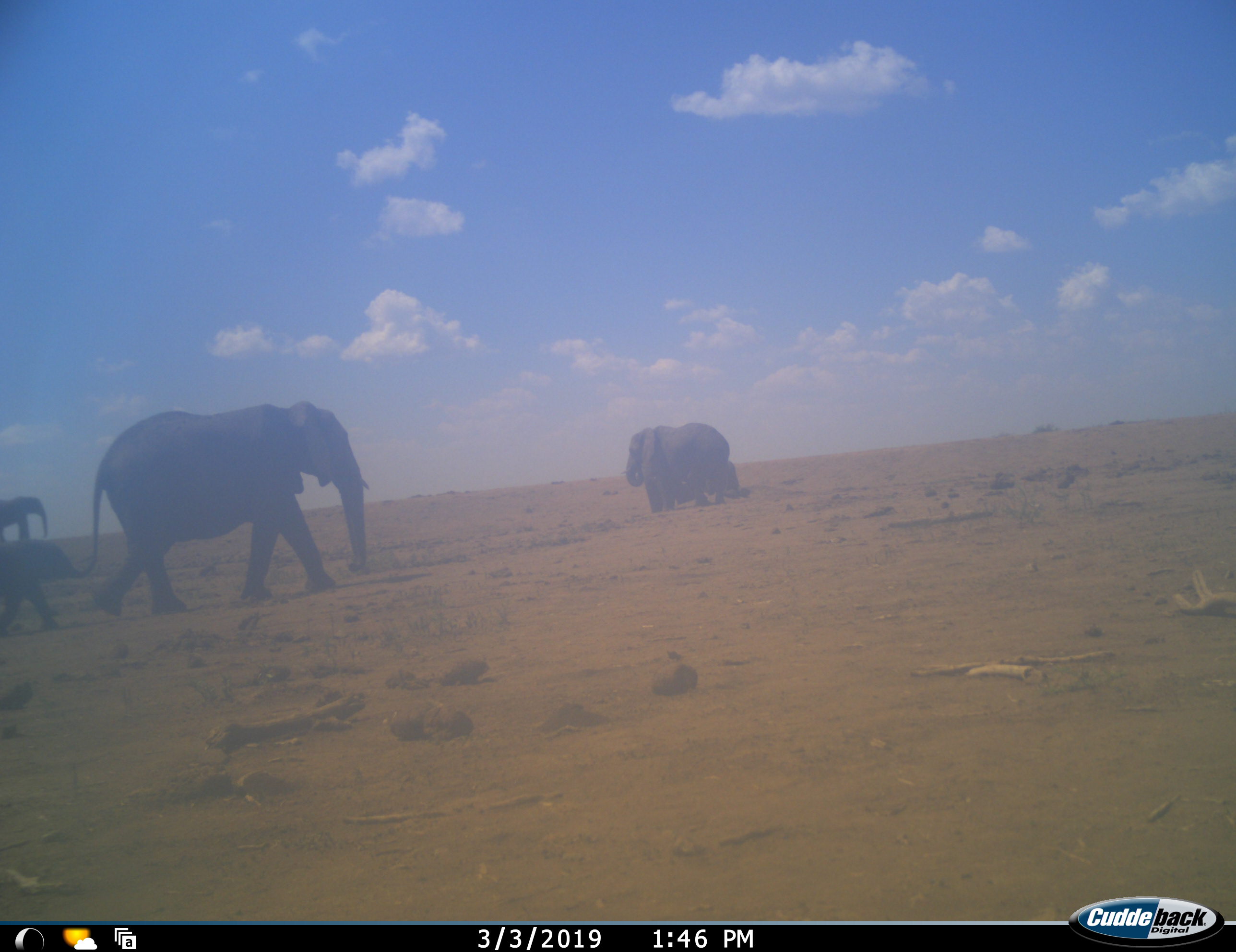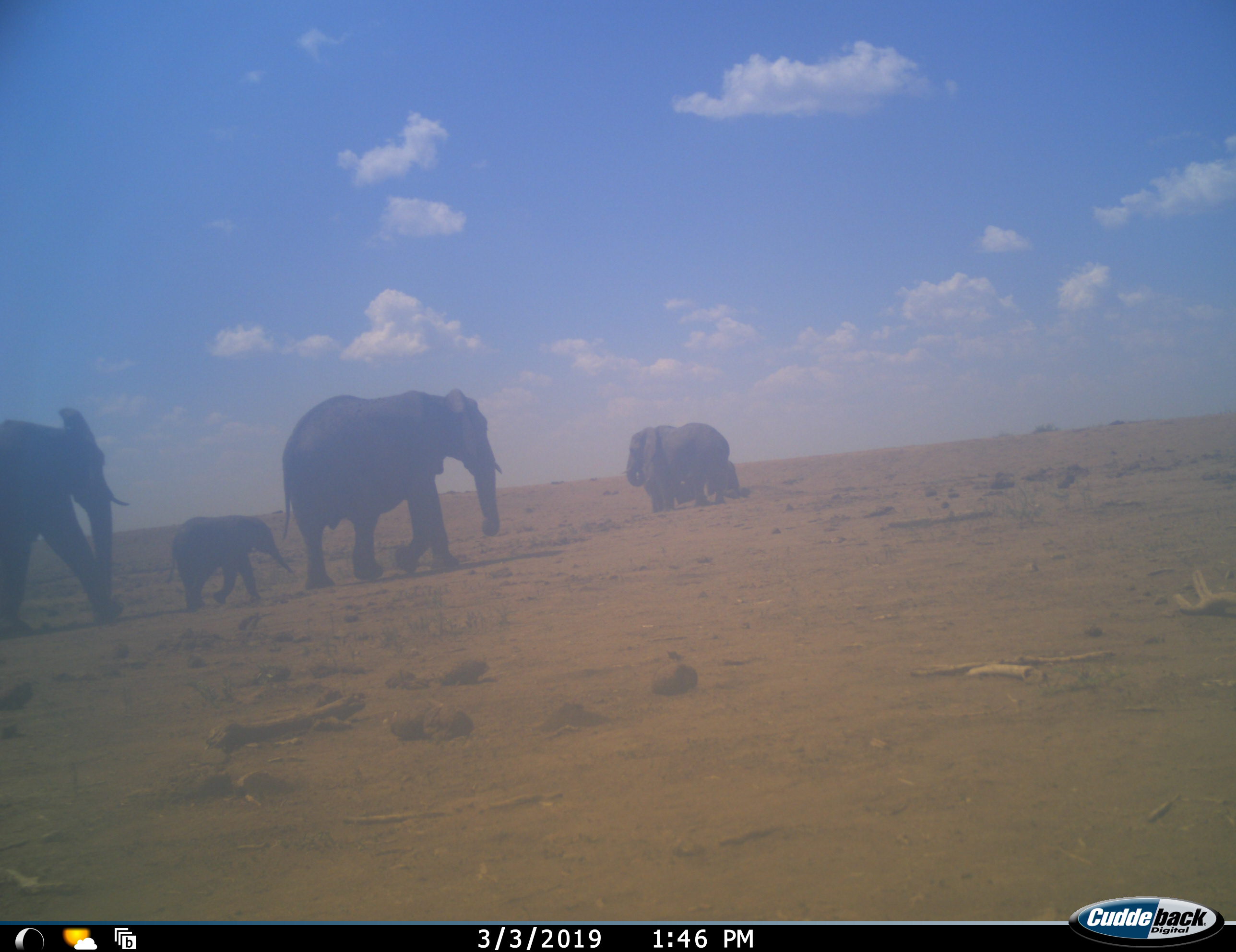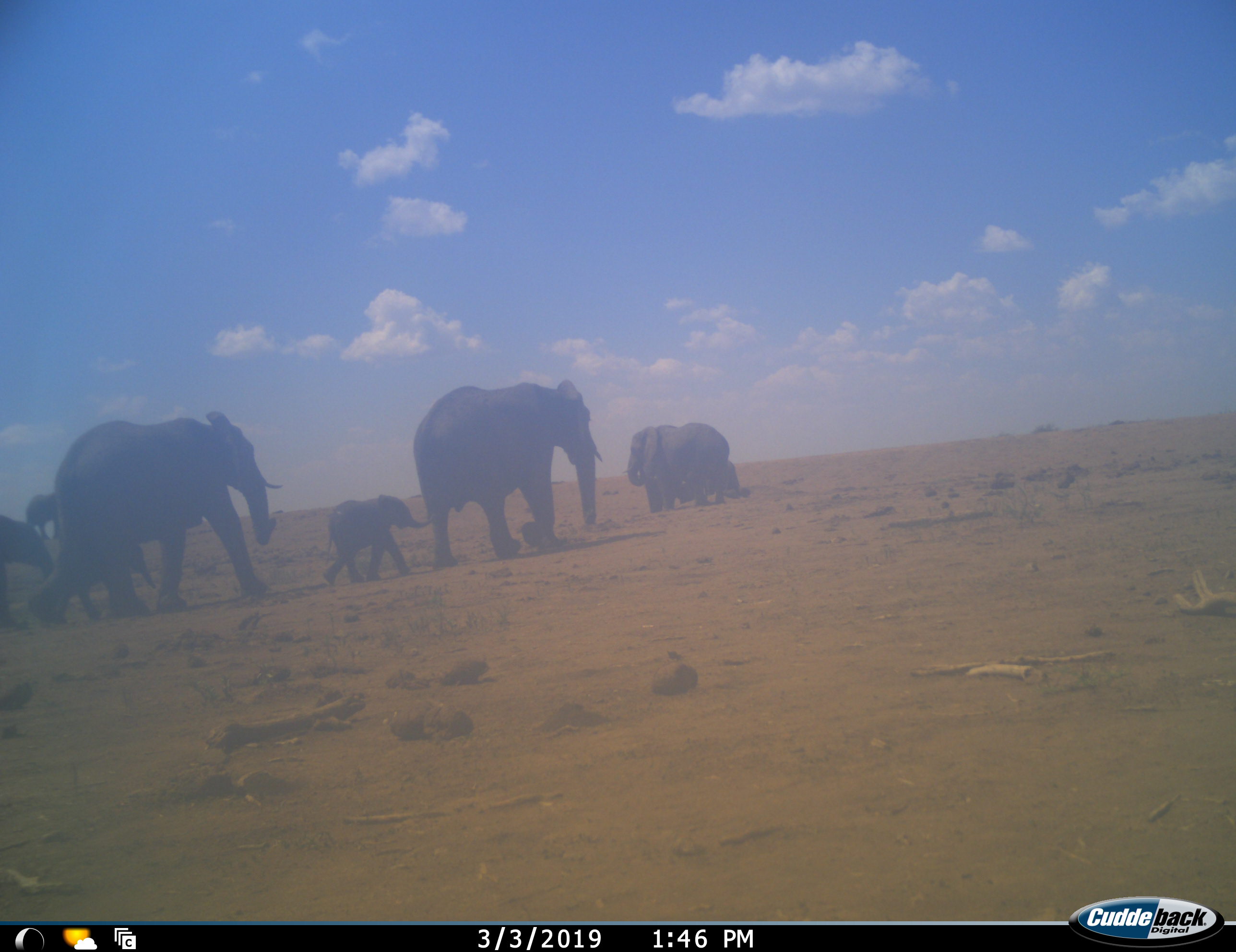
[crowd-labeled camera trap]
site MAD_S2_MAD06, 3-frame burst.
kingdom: Animalia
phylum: Chordata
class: Mammalia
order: Proboscidea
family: Elephantidae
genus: Loxodonta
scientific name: Loxodonta africana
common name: african bush elephant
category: elephant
Elephant (african bush elephant) (Loxodonta africana), count 8. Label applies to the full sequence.